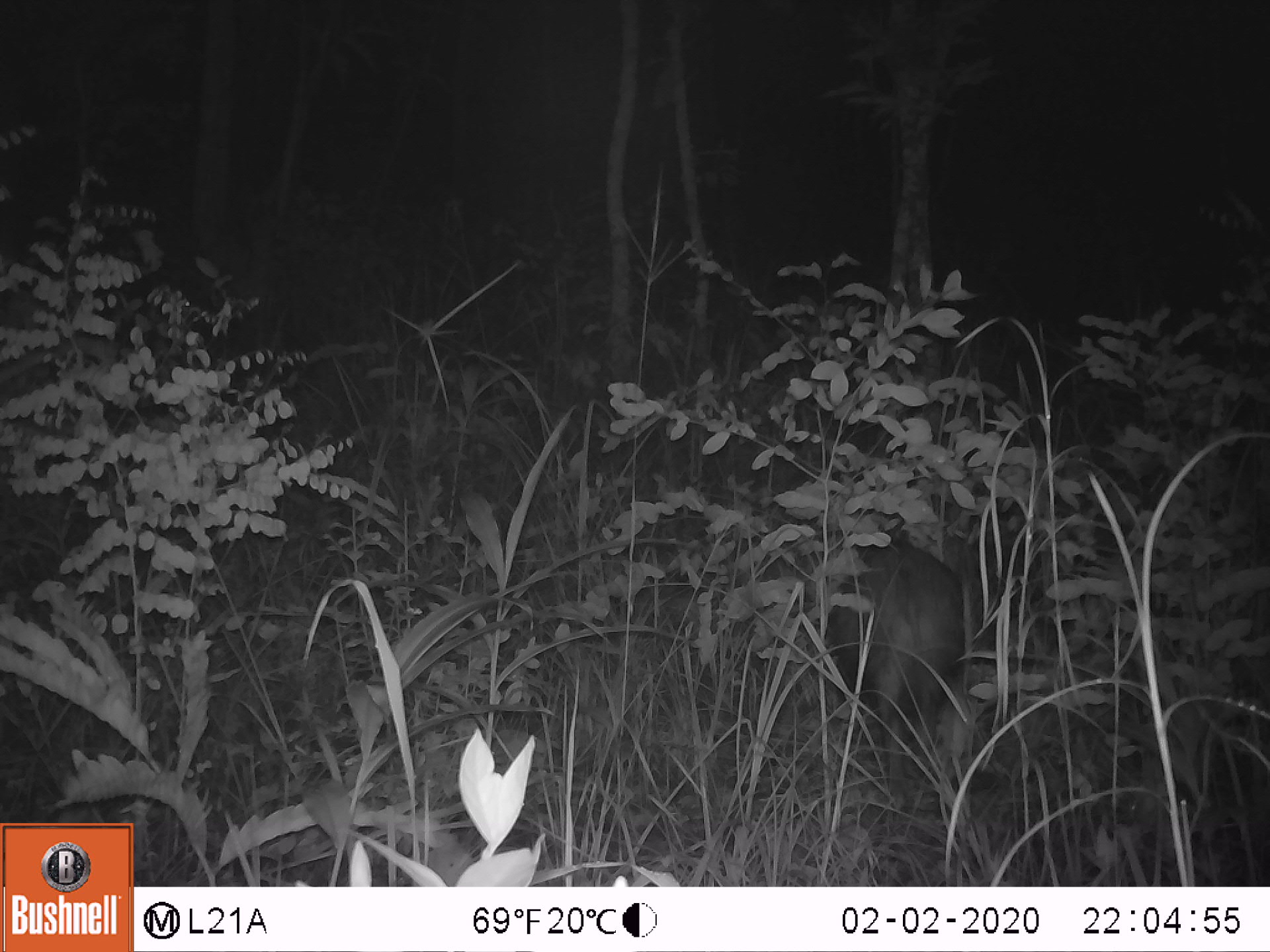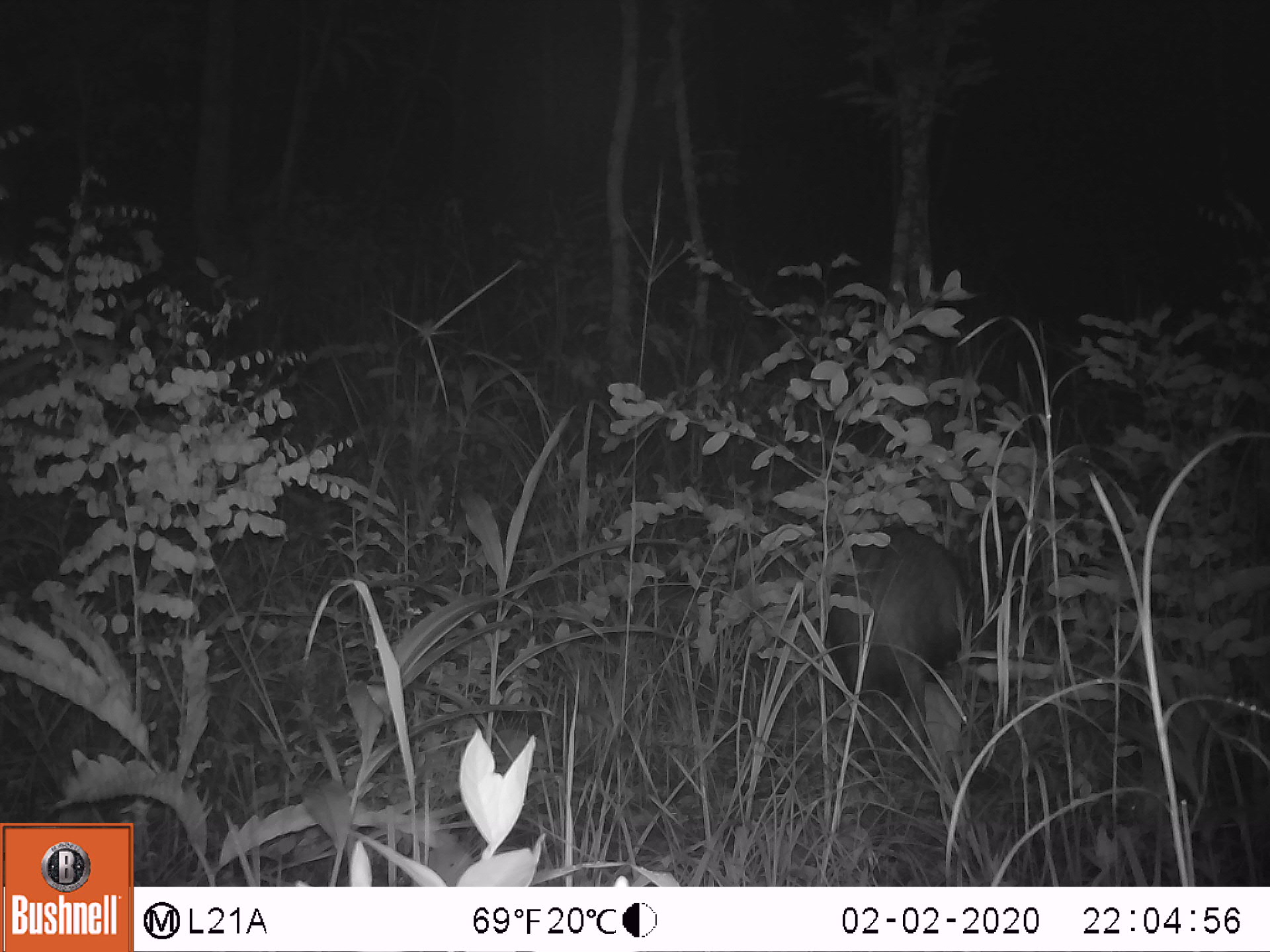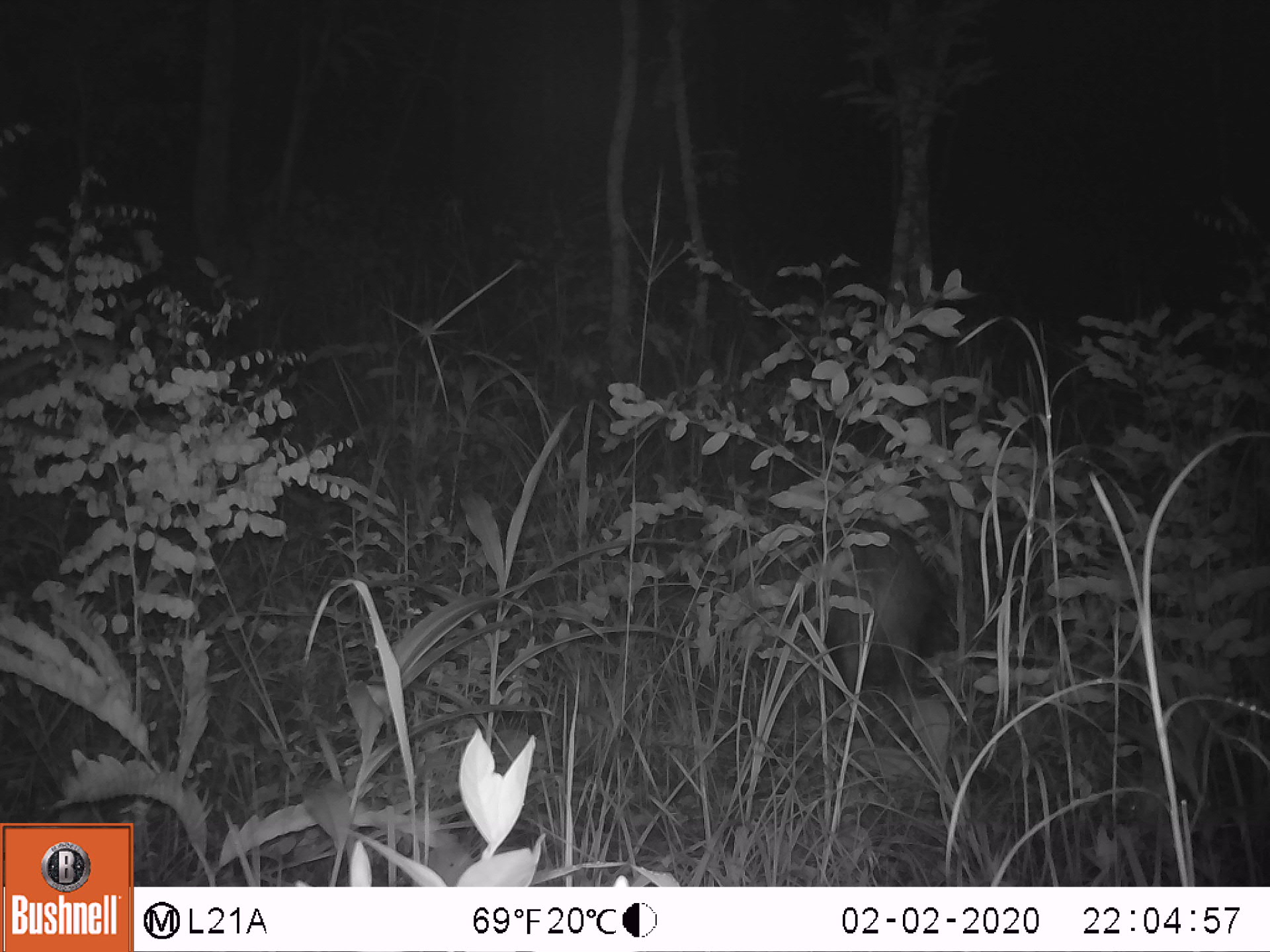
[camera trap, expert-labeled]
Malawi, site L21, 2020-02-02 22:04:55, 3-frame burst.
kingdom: Animalia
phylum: Chordata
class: Mammalia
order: Artiodactyla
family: Suidae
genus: Phacochoerus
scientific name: Phacochoerus africanus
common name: common warthog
Common warthog (Phacochoerus africanus), count 1.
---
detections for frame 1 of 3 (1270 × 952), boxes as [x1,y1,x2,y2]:
common warthog: [819,521,980,777]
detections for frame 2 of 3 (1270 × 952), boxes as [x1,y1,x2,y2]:
common warthog: [824,510,988,757]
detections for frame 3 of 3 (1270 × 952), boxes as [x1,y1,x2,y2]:
common warthog: [796,513,954,744]